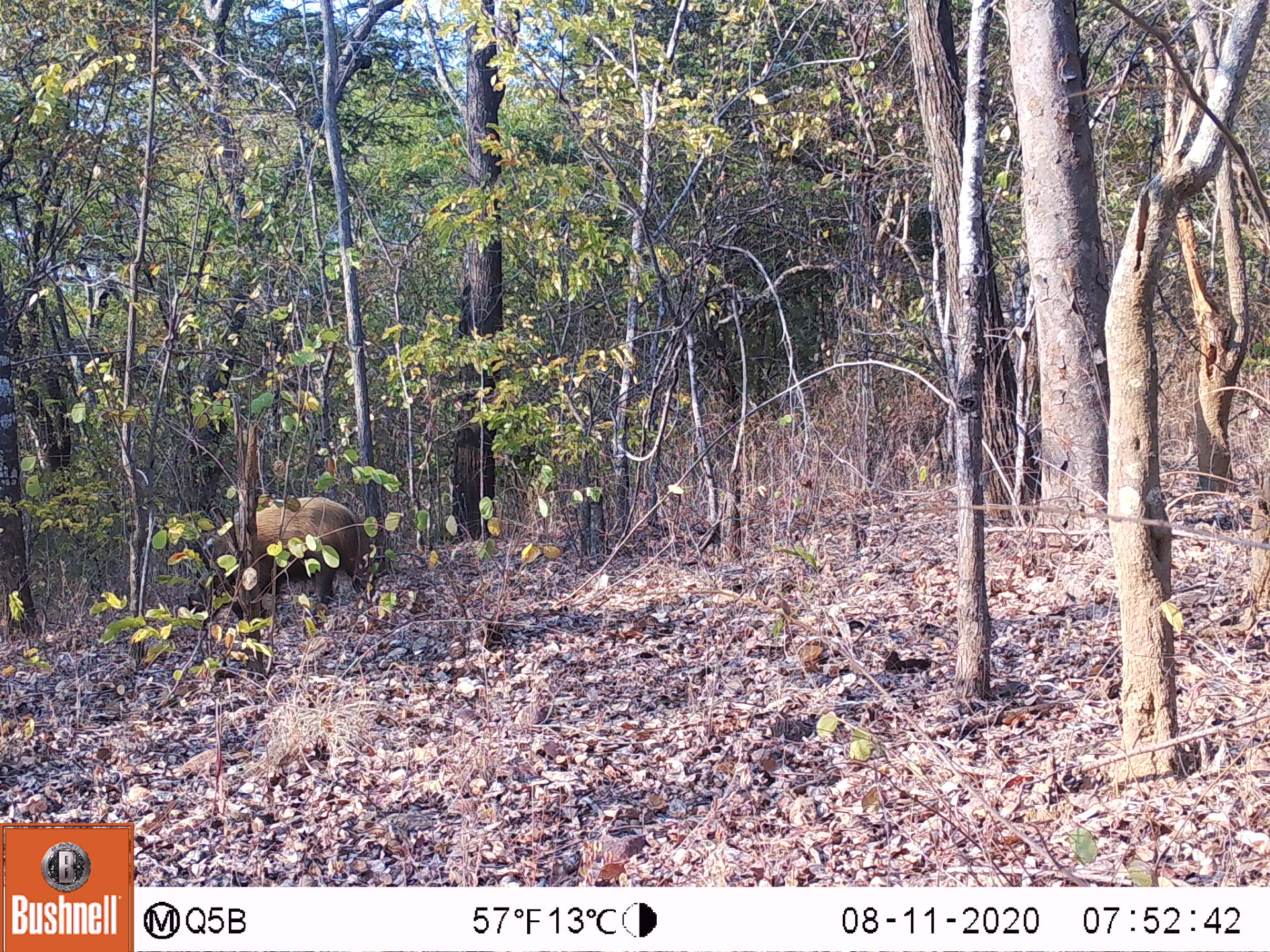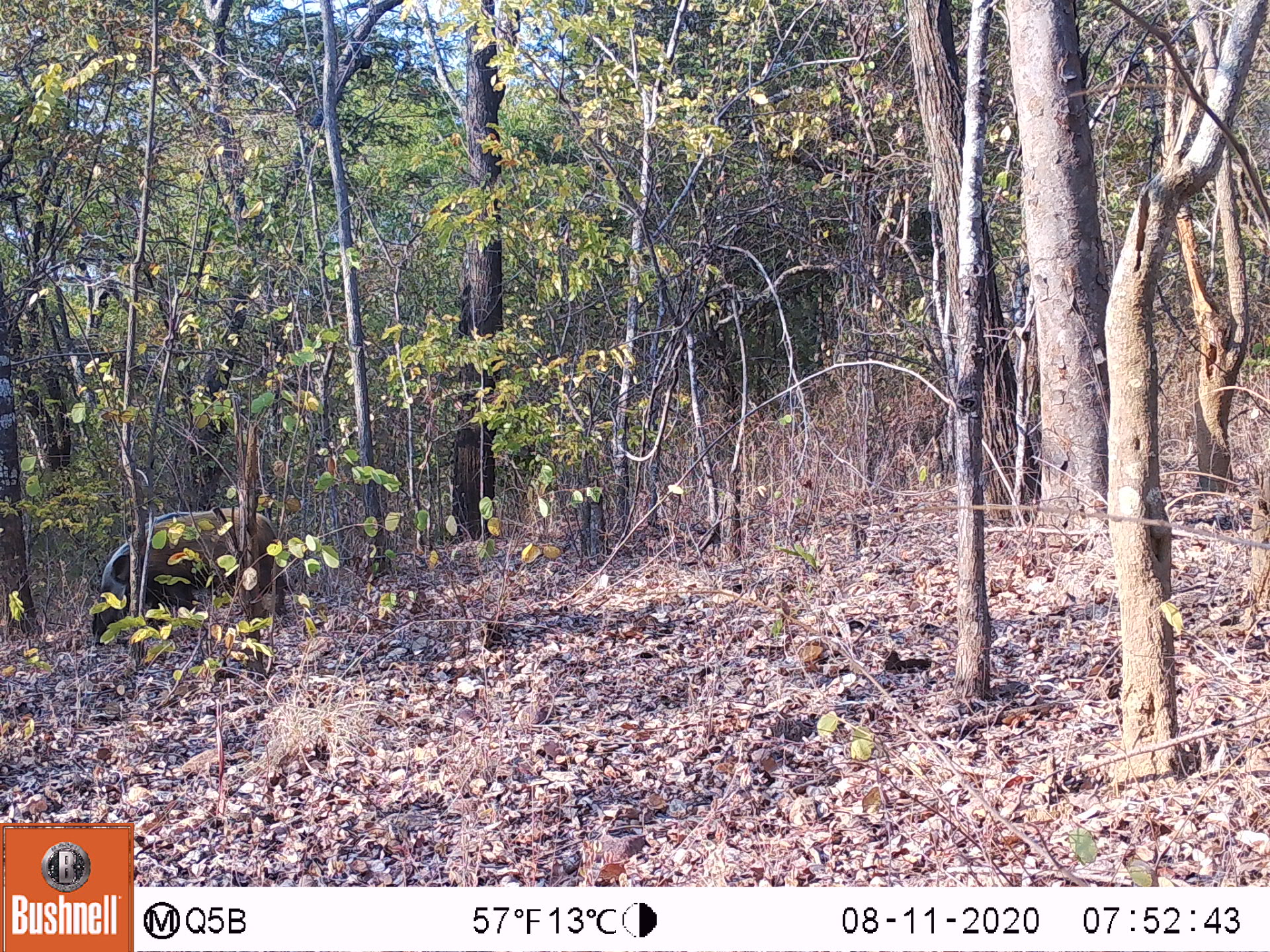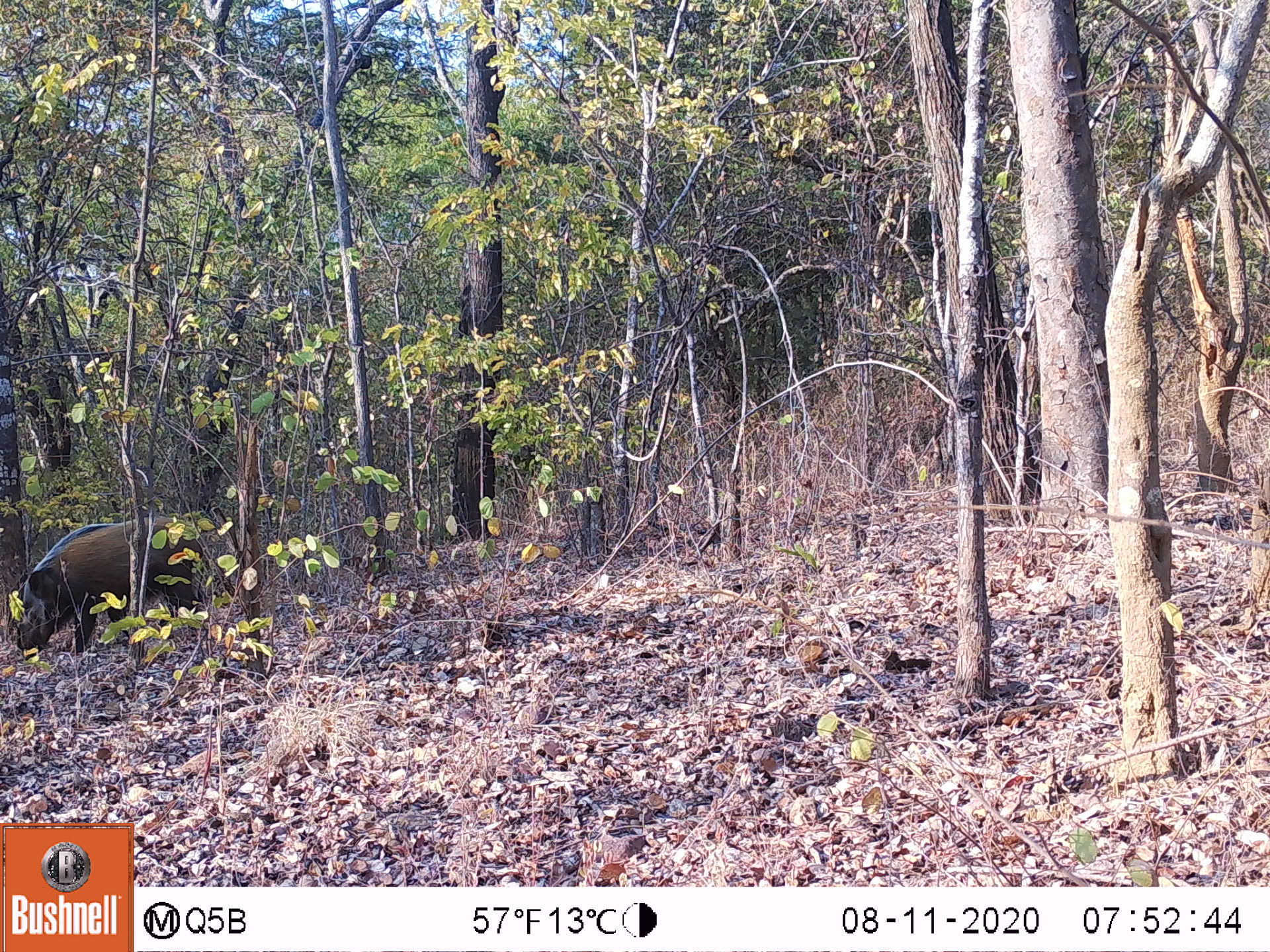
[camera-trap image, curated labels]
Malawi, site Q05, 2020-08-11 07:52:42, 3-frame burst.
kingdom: Animalia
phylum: Chordata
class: Mammalia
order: Artiodactyla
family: Suidae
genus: Potamochoerus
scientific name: Potamochoerus larvatus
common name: bushpig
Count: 1.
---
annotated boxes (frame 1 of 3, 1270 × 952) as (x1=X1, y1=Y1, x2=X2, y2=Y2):
bushpig: (x1=175, y1=492, x2=385, y2=616)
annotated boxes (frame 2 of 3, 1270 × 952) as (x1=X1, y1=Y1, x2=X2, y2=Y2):
bushpig: (x1=86, y1=505, x2=299, y2=652)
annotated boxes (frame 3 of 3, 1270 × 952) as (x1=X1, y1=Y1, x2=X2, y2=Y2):
bushpig: (x1=16, y1=508, x2=210, y2=661)